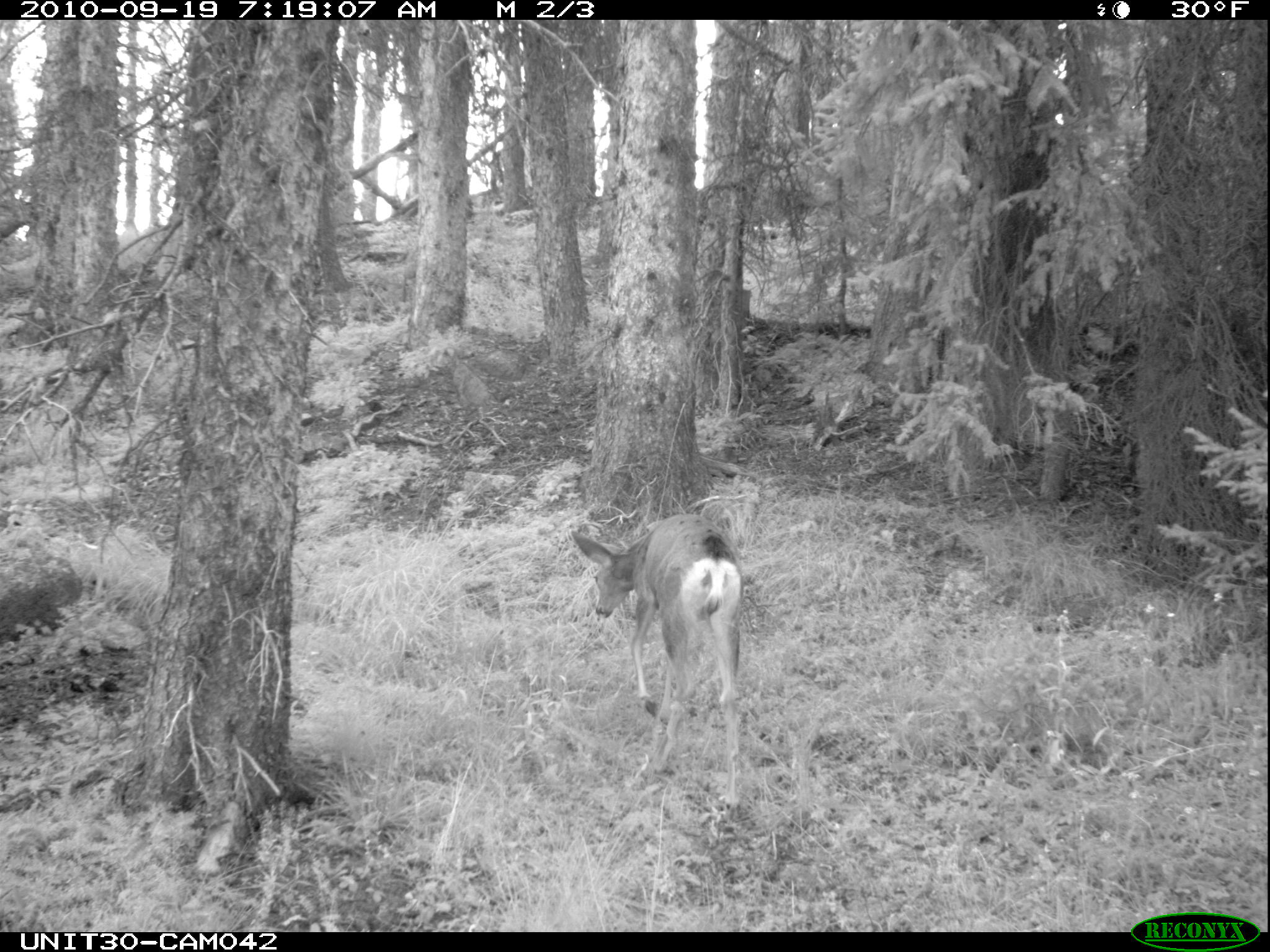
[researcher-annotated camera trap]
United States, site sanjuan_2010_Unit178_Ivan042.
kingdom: Animalia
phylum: Chordata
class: Mammalia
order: Artiodactyla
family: Cervidae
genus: Odocoileus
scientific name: Odocoileus hemionus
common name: mule deer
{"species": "Odocoileus hemionus (mule deer)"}